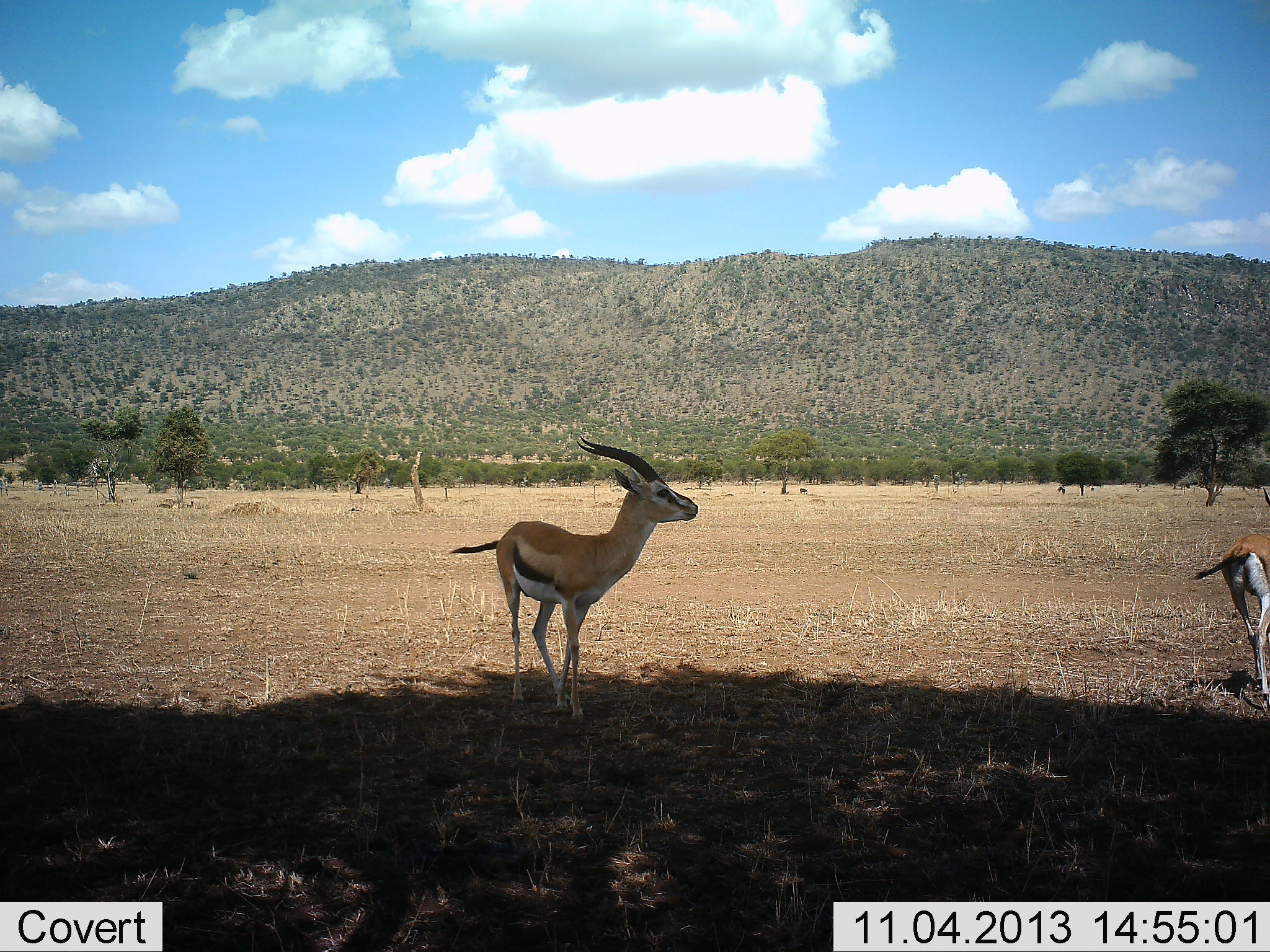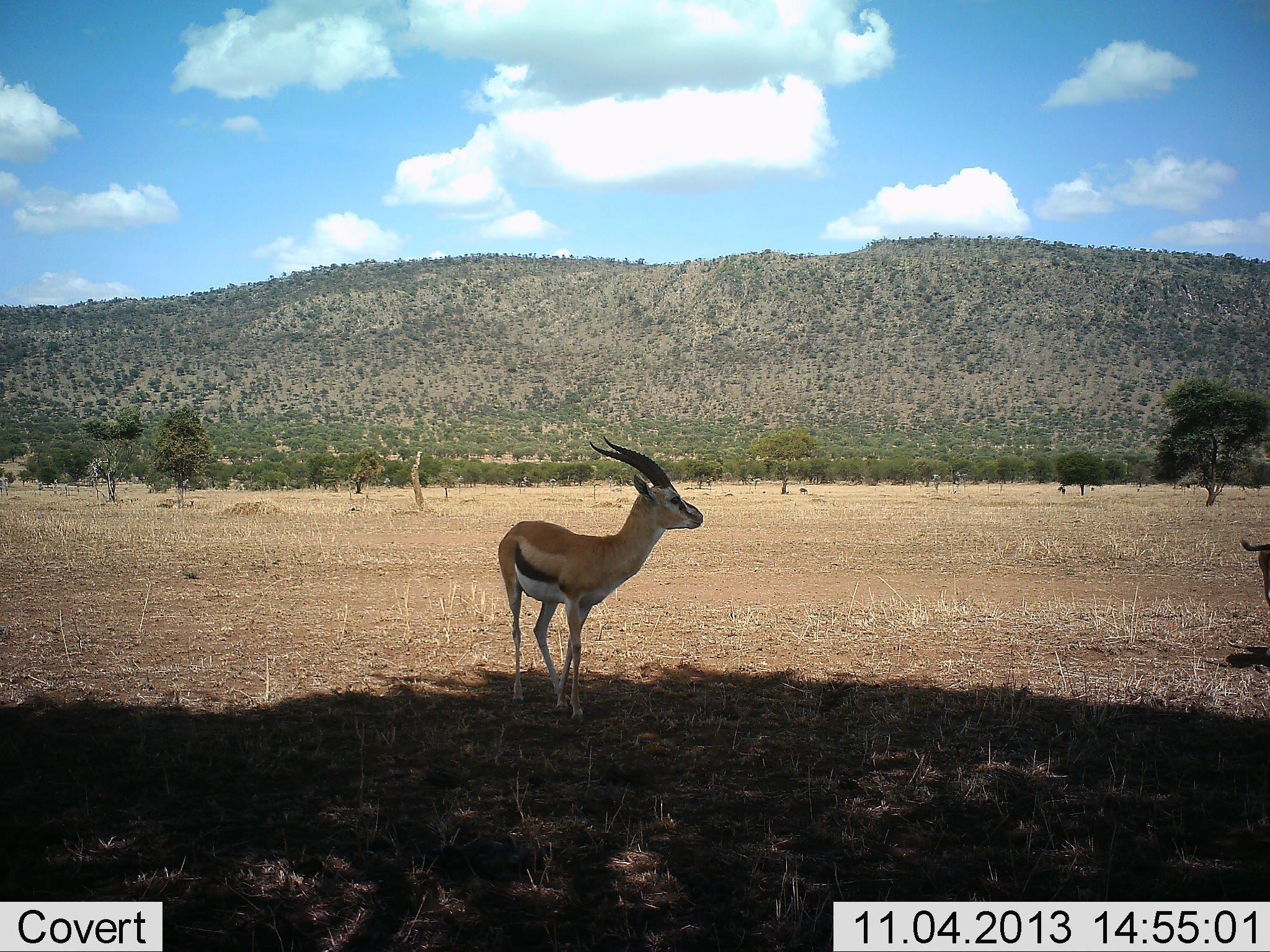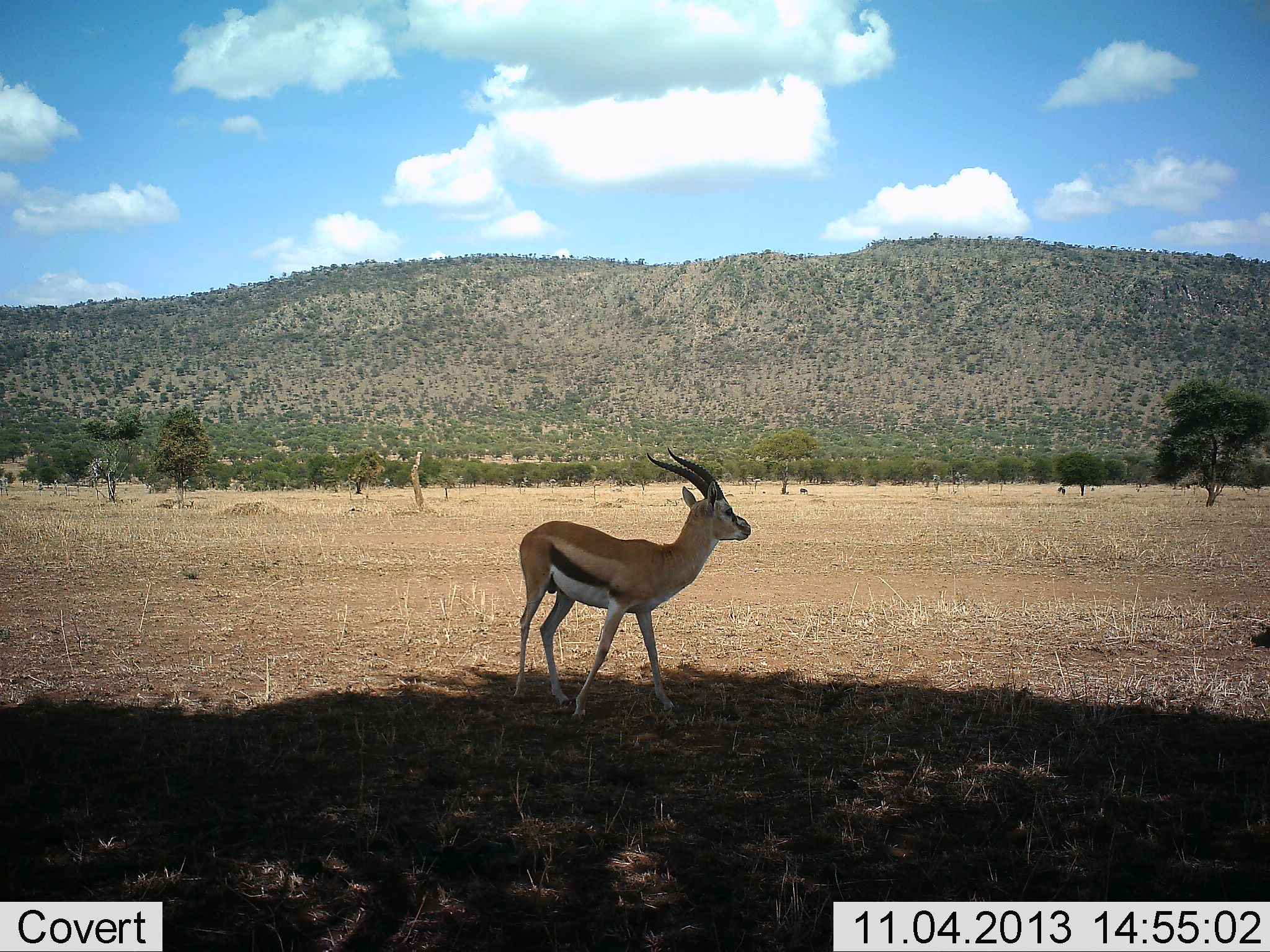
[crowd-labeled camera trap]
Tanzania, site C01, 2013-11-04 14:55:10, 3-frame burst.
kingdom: Animalia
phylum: Chordata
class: Mammalia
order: Artiodactyla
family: Bovidae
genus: Eudorcas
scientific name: Eudorcas thomsonii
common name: thomson's gazelle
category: gazellethomsons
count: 2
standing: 80%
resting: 10%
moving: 80%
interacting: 0%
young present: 0%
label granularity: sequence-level